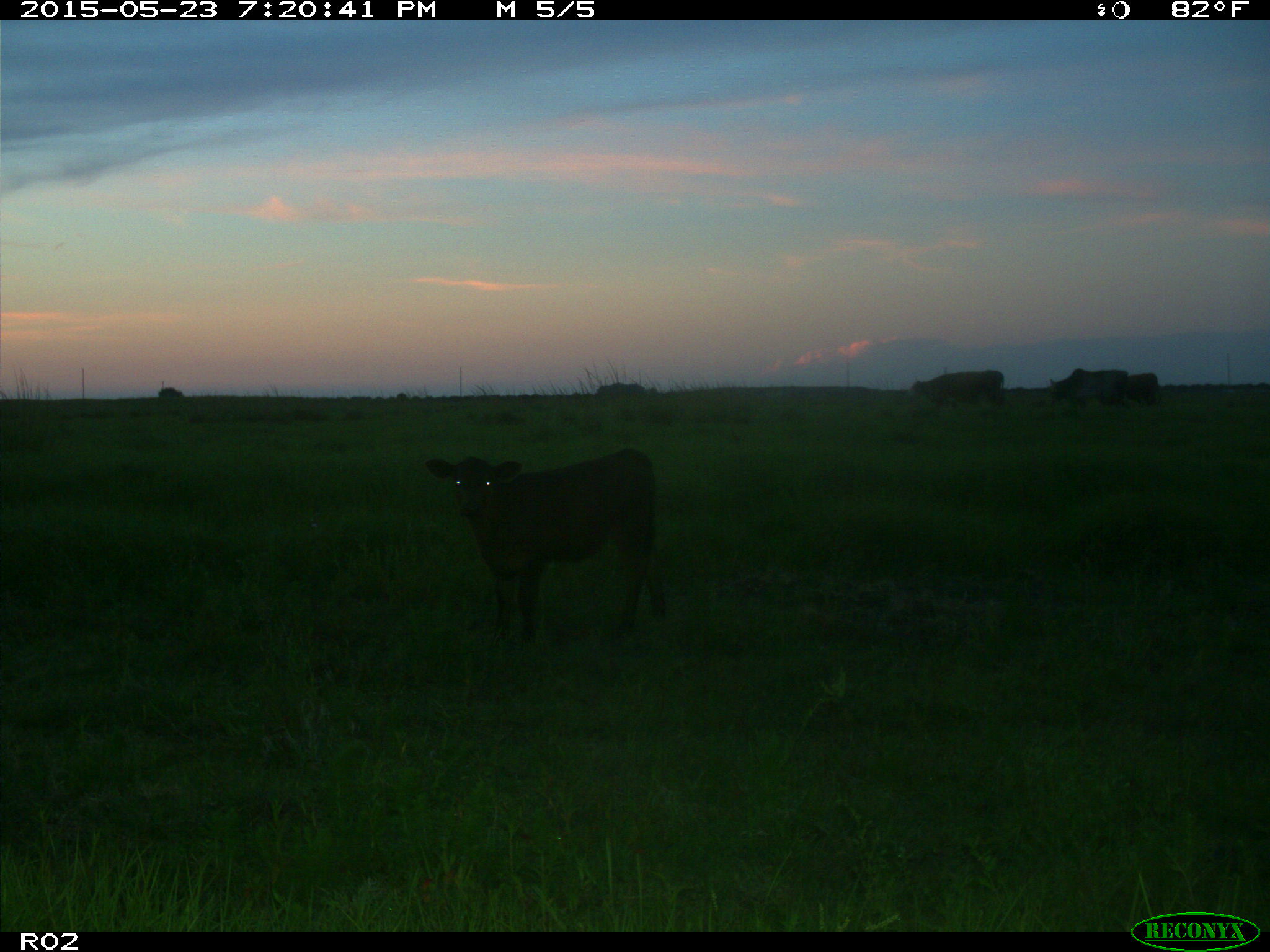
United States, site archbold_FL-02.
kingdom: Animalia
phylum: Chordata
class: Mammalia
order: Artiodactyla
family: Bovidae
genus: Bos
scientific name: Bos taurus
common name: domestic cow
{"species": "Bos taurus (domestic cow)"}